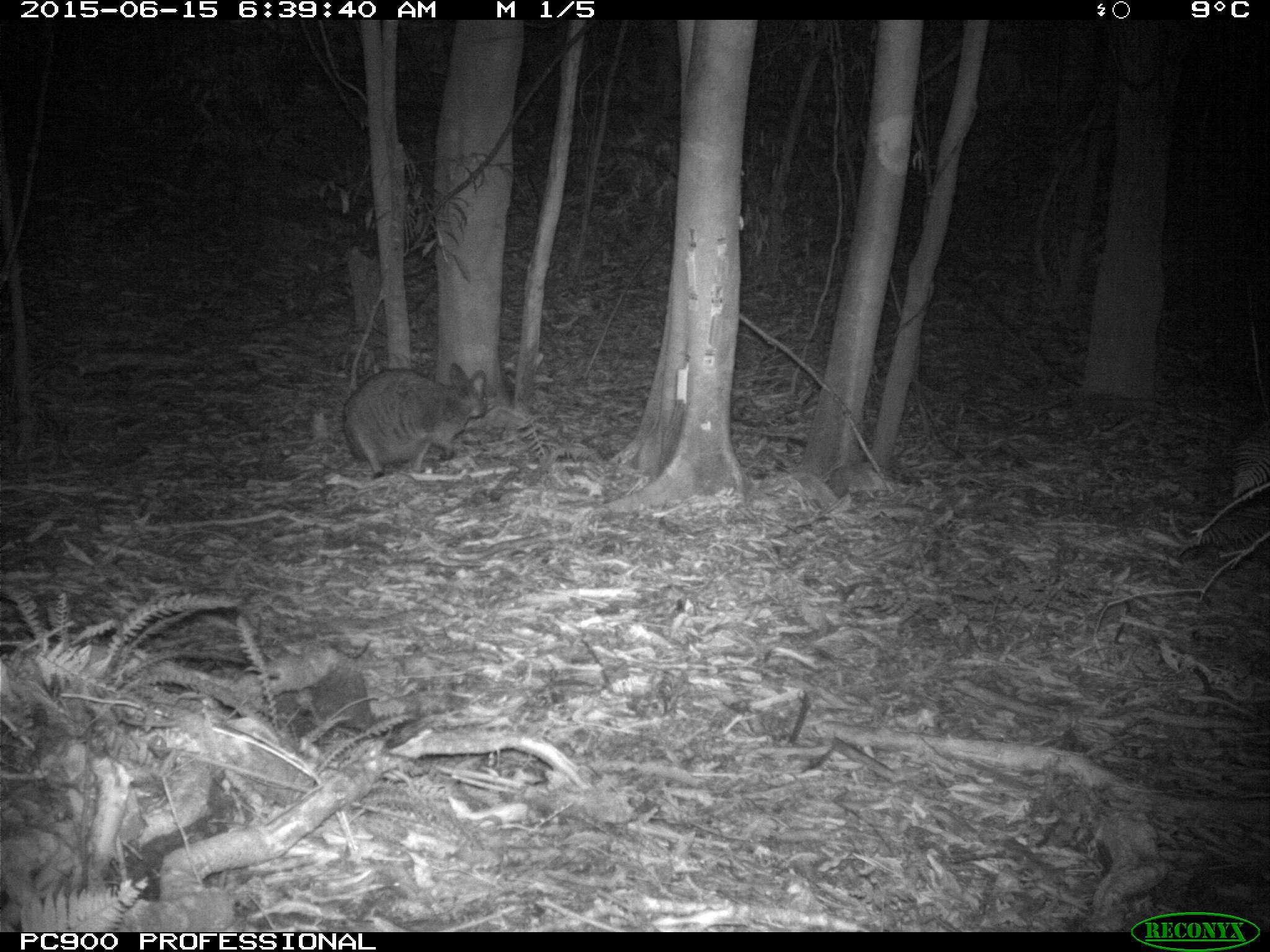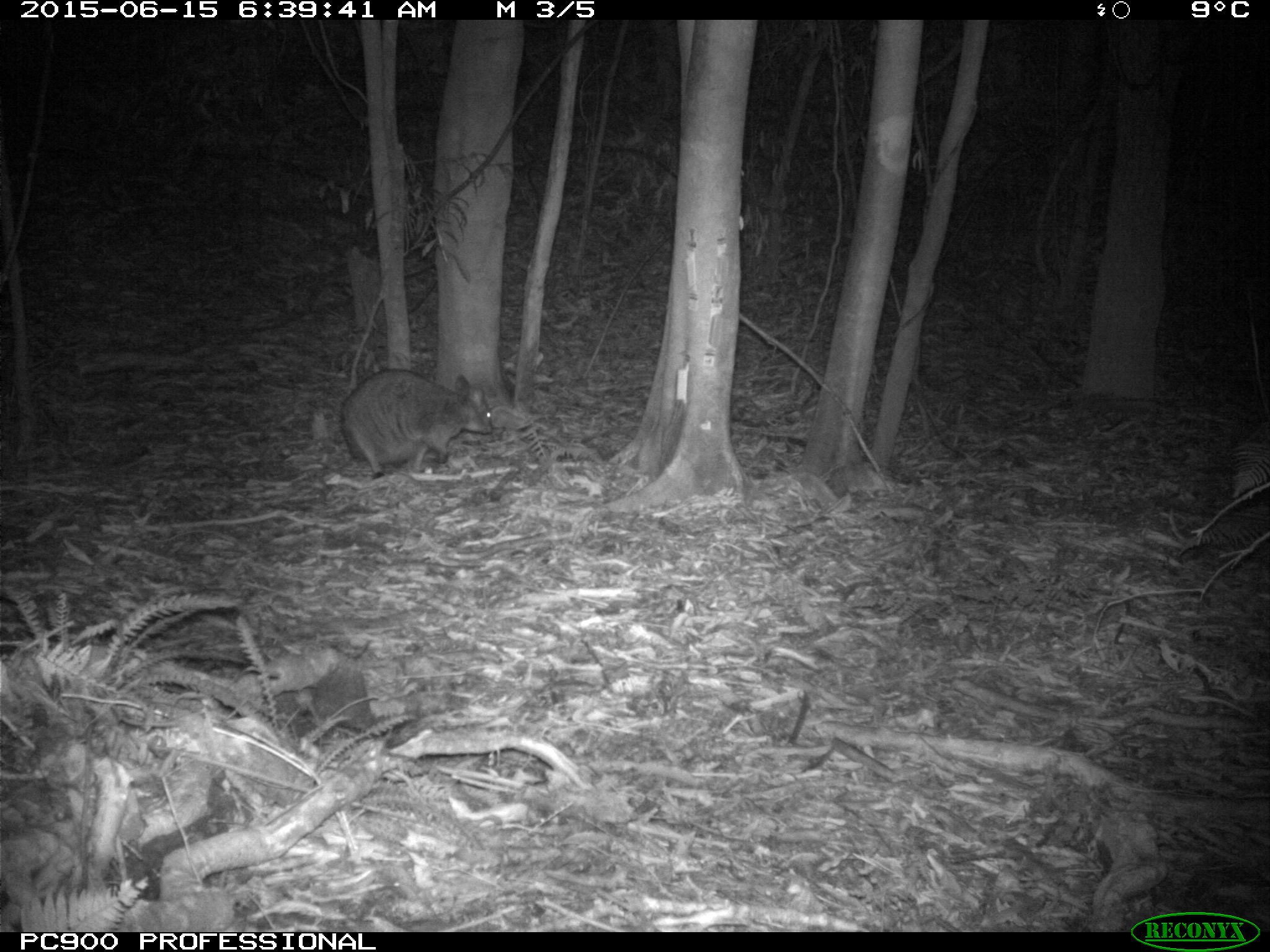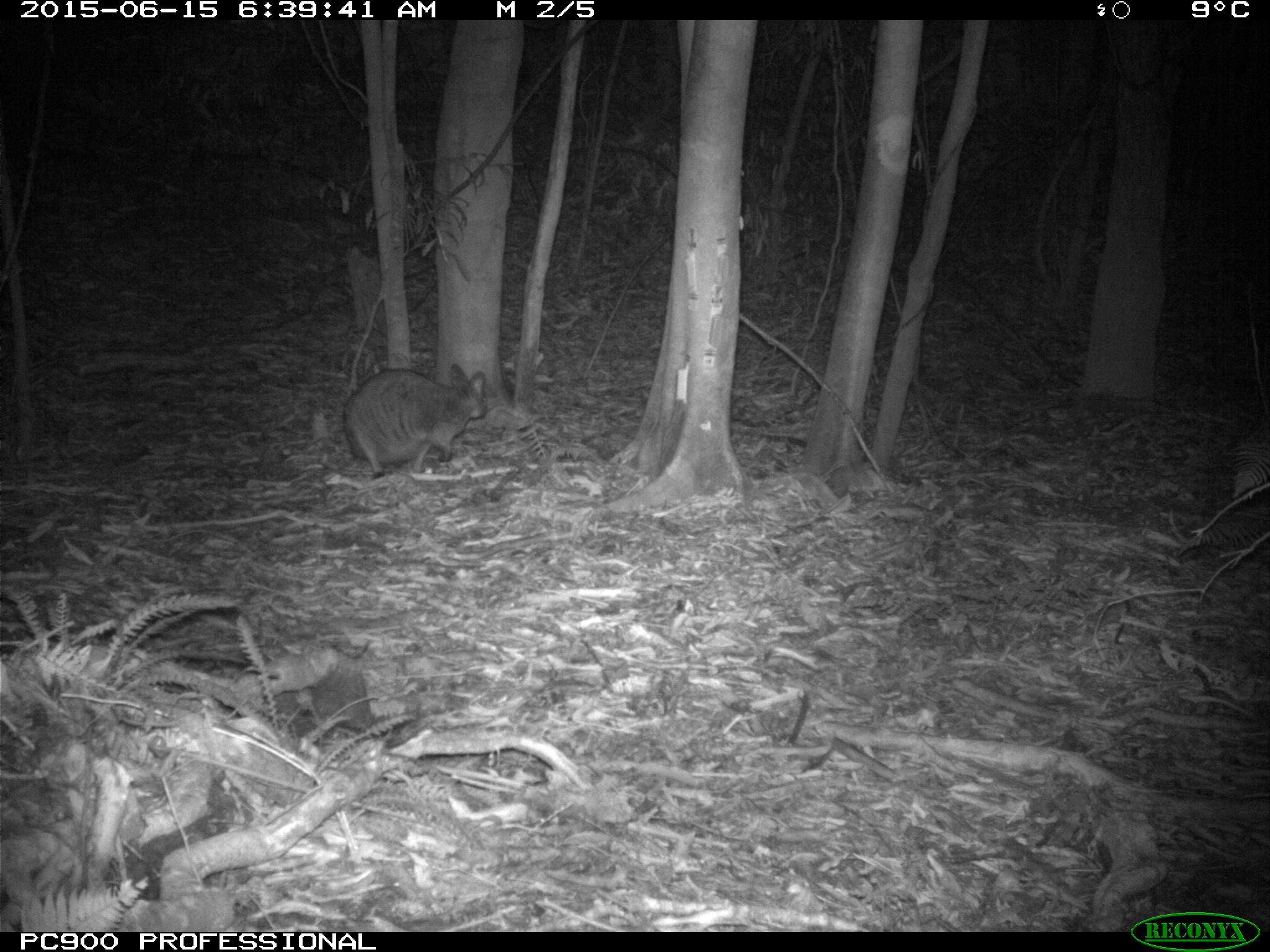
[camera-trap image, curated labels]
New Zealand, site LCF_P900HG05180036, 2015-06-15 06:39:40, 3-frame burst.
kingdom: Animalia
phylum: Chordata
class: Mammalia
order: Diprotodontia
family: Macropodidae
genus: Notamacropus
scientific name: Notamacropus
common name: wallaby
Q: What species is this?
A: Wallaby (Notamacropus).